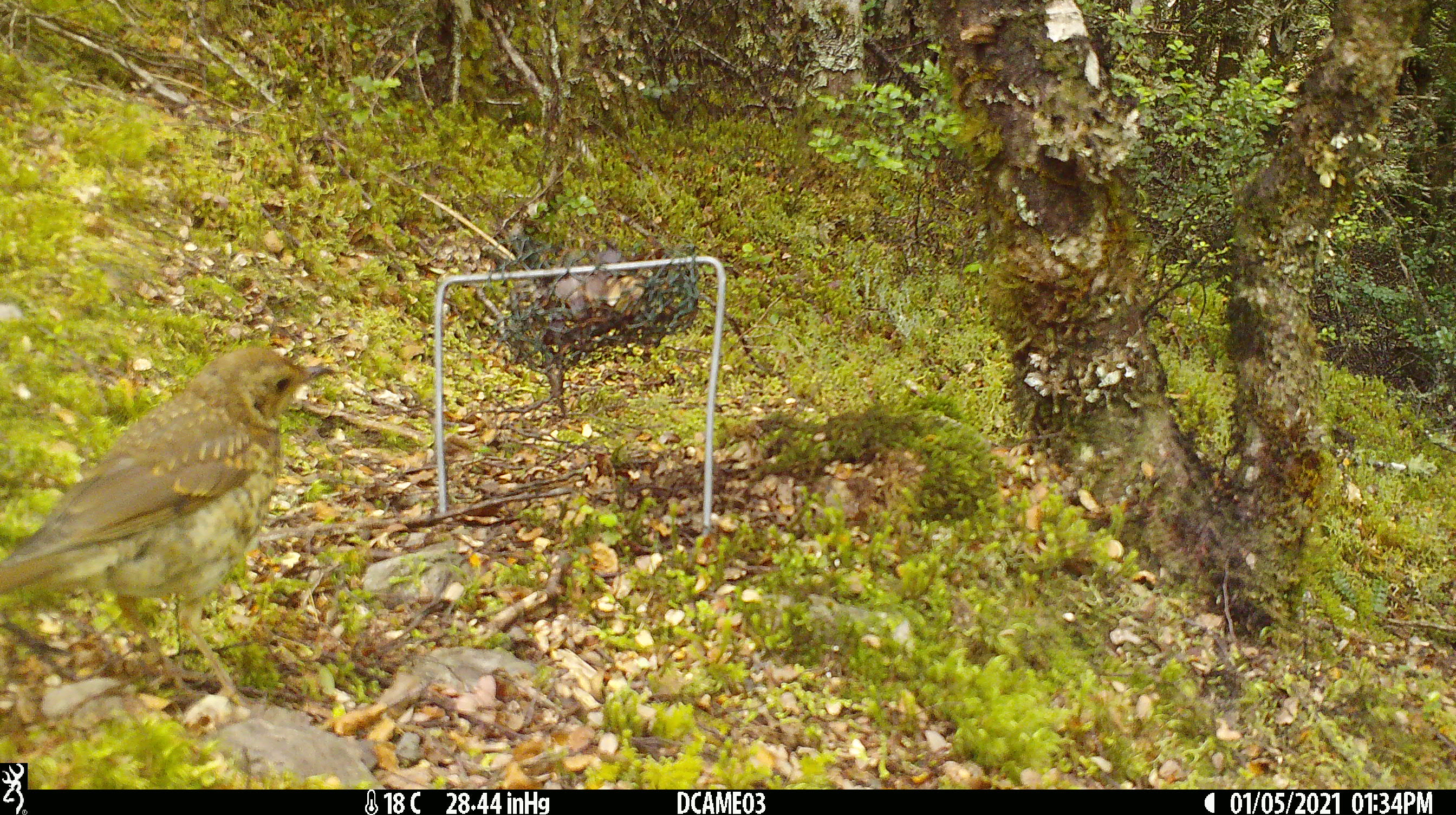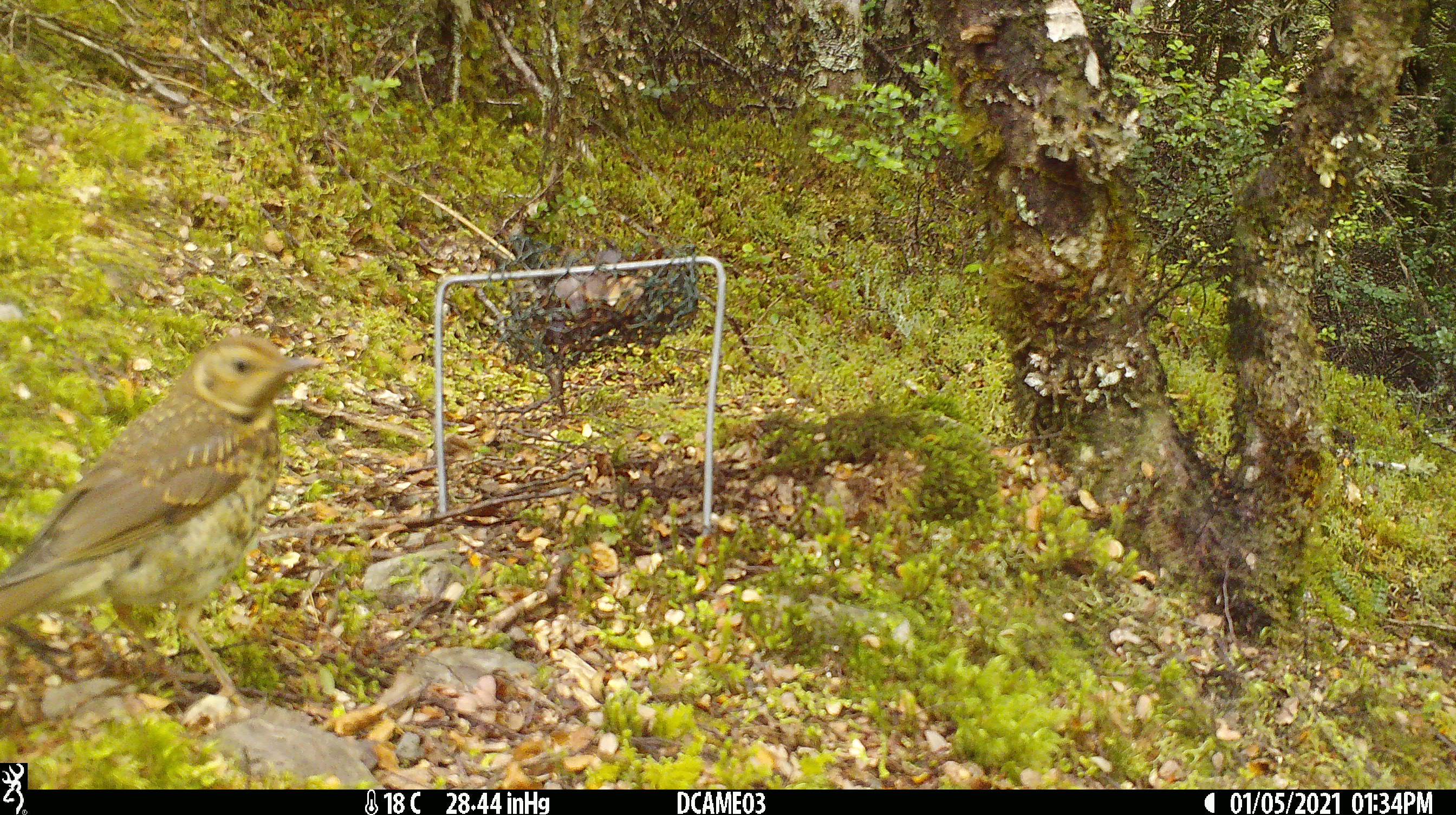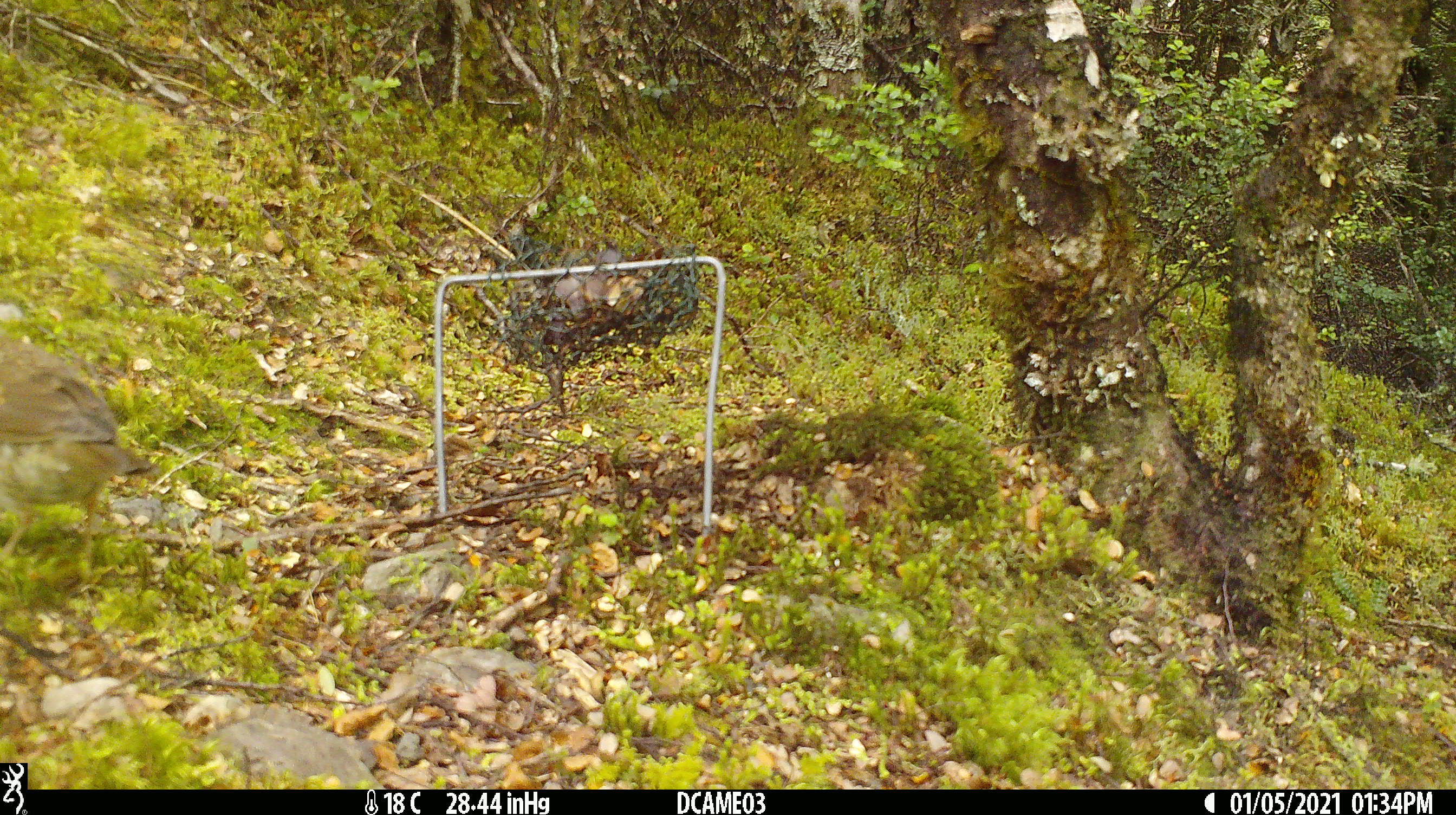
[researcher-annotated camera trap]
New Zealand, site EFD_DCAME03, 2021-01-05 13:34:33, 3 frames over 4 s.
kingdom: Animalia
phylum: Chordata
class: Aves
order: Passeriformes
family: Turdidae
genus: Turdus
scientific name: Turdus philomelos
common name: song thrush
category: thrush